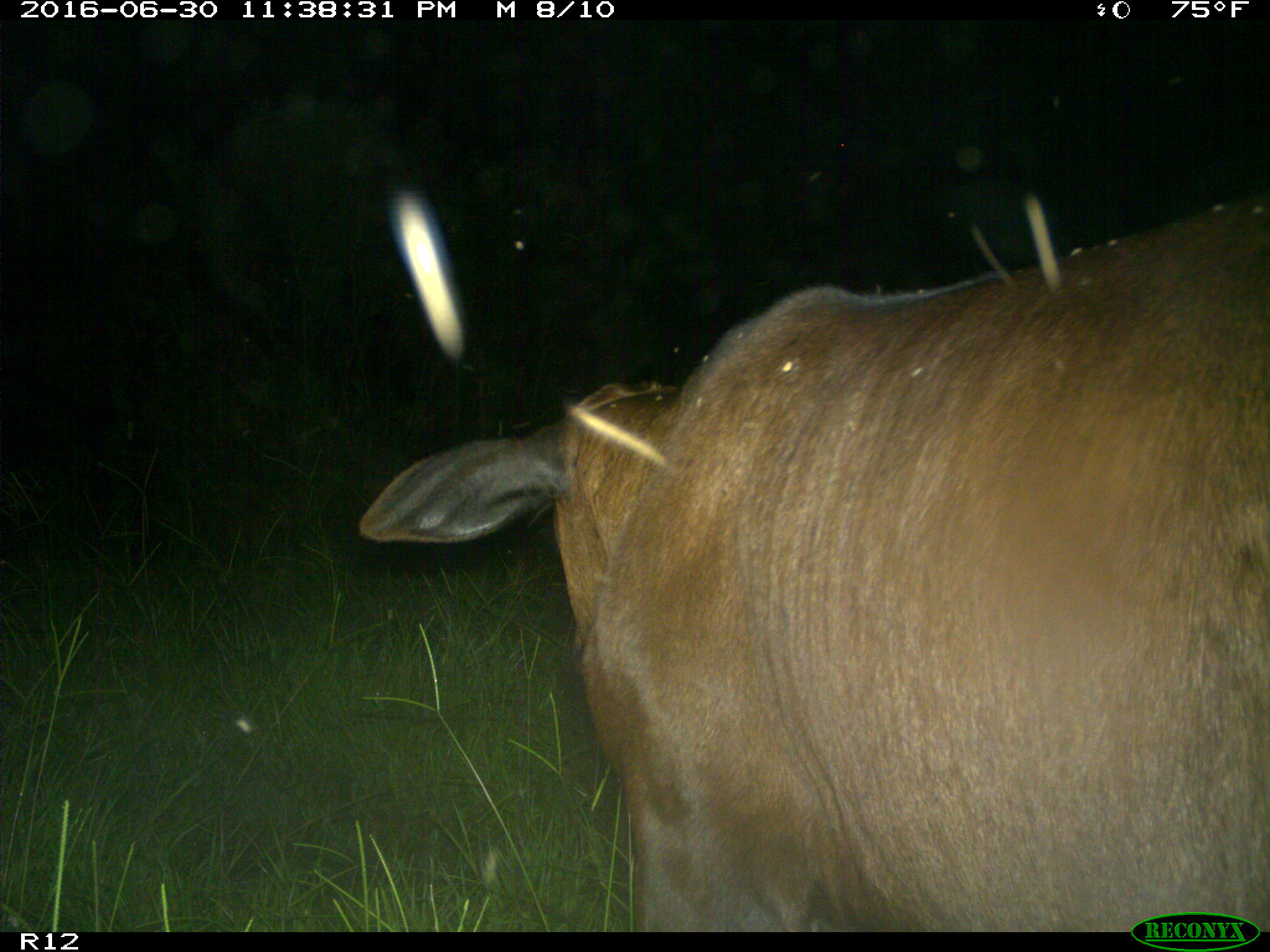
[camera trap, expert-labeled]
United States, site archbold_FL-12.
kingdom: Animalia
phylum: Chordata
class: Mammalia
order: Artiodactyla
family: Bovidae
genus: Bos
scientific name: Bos taurus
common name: domestic cow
Bos taurus (domestic cow).